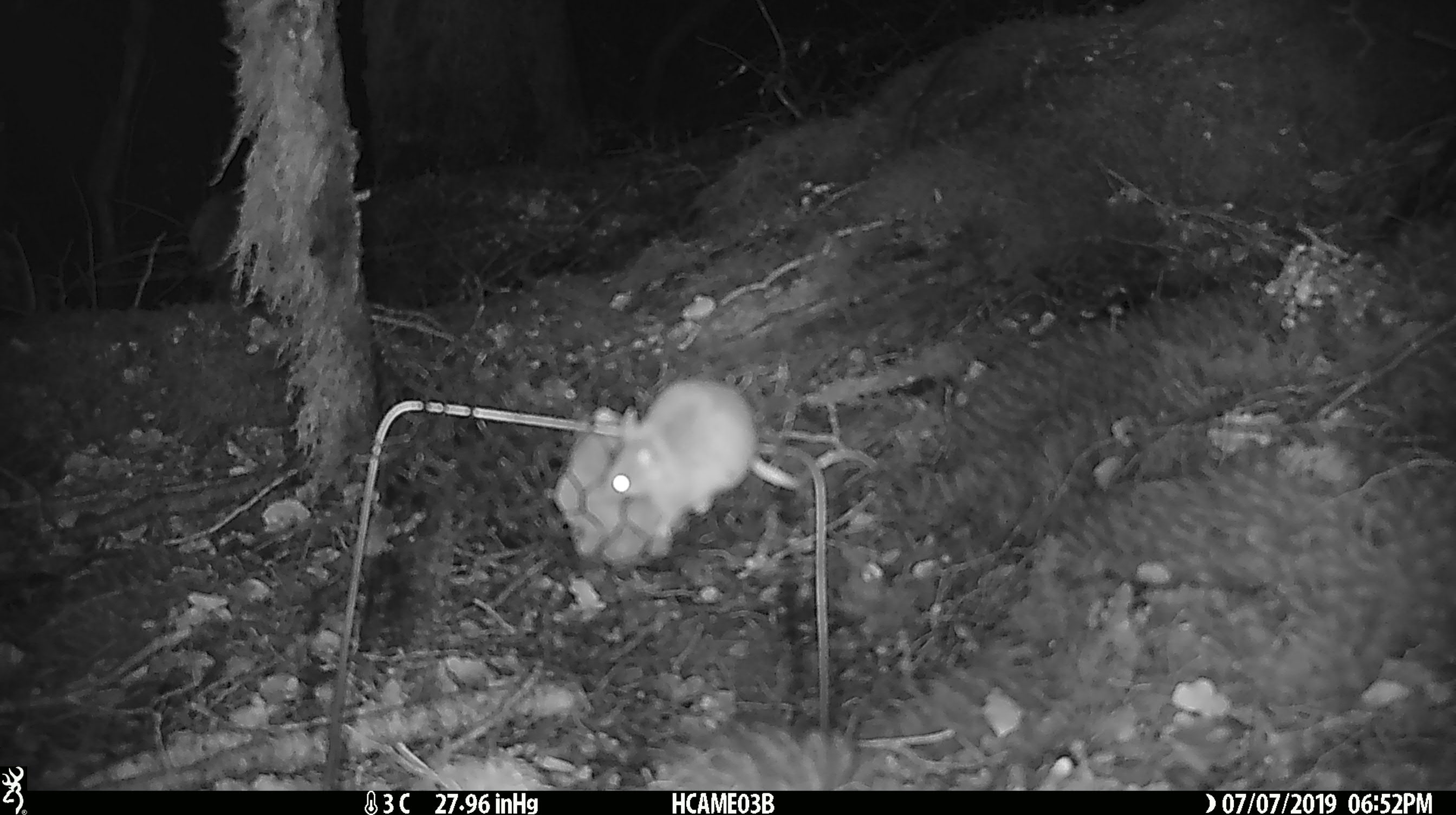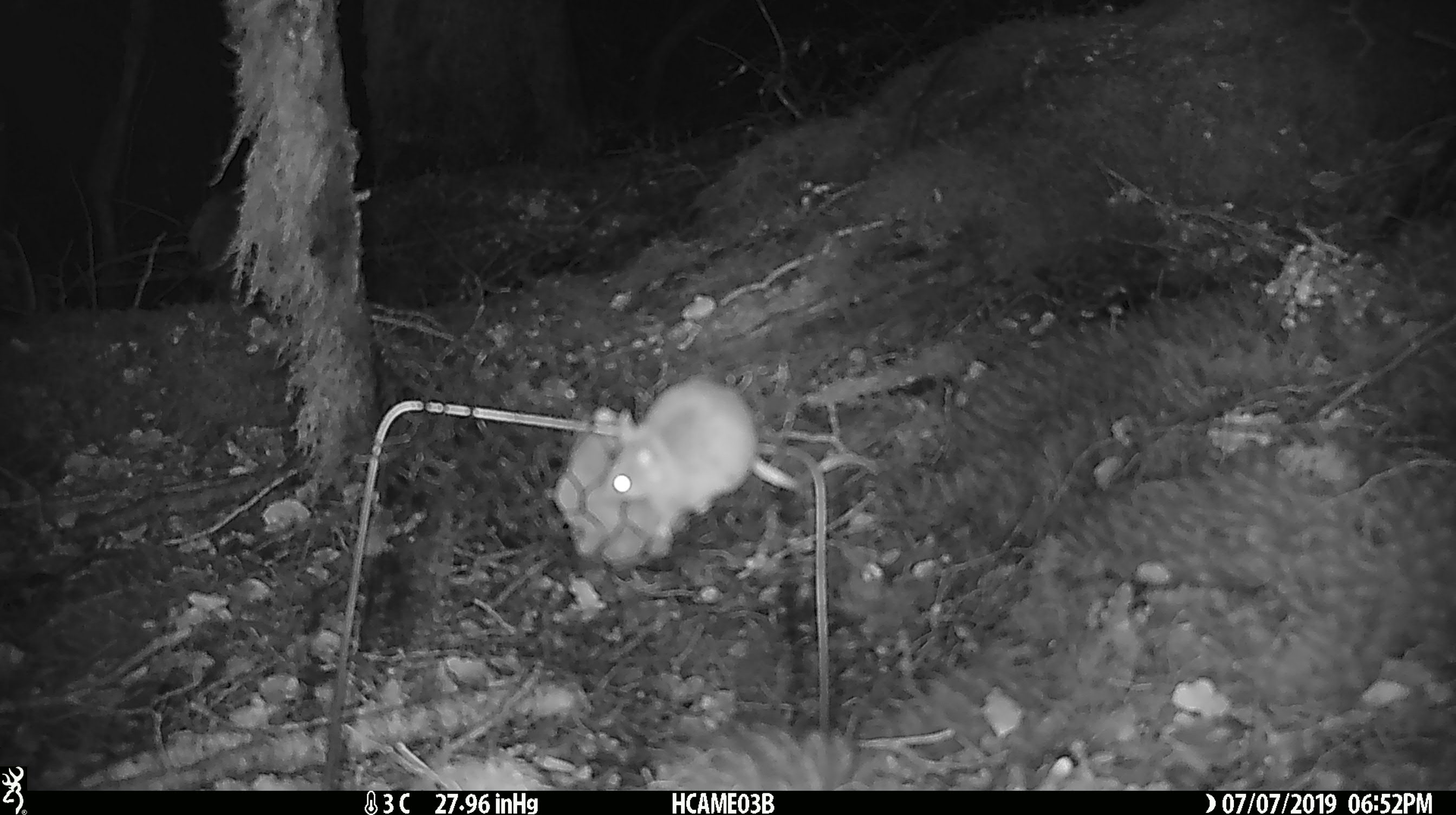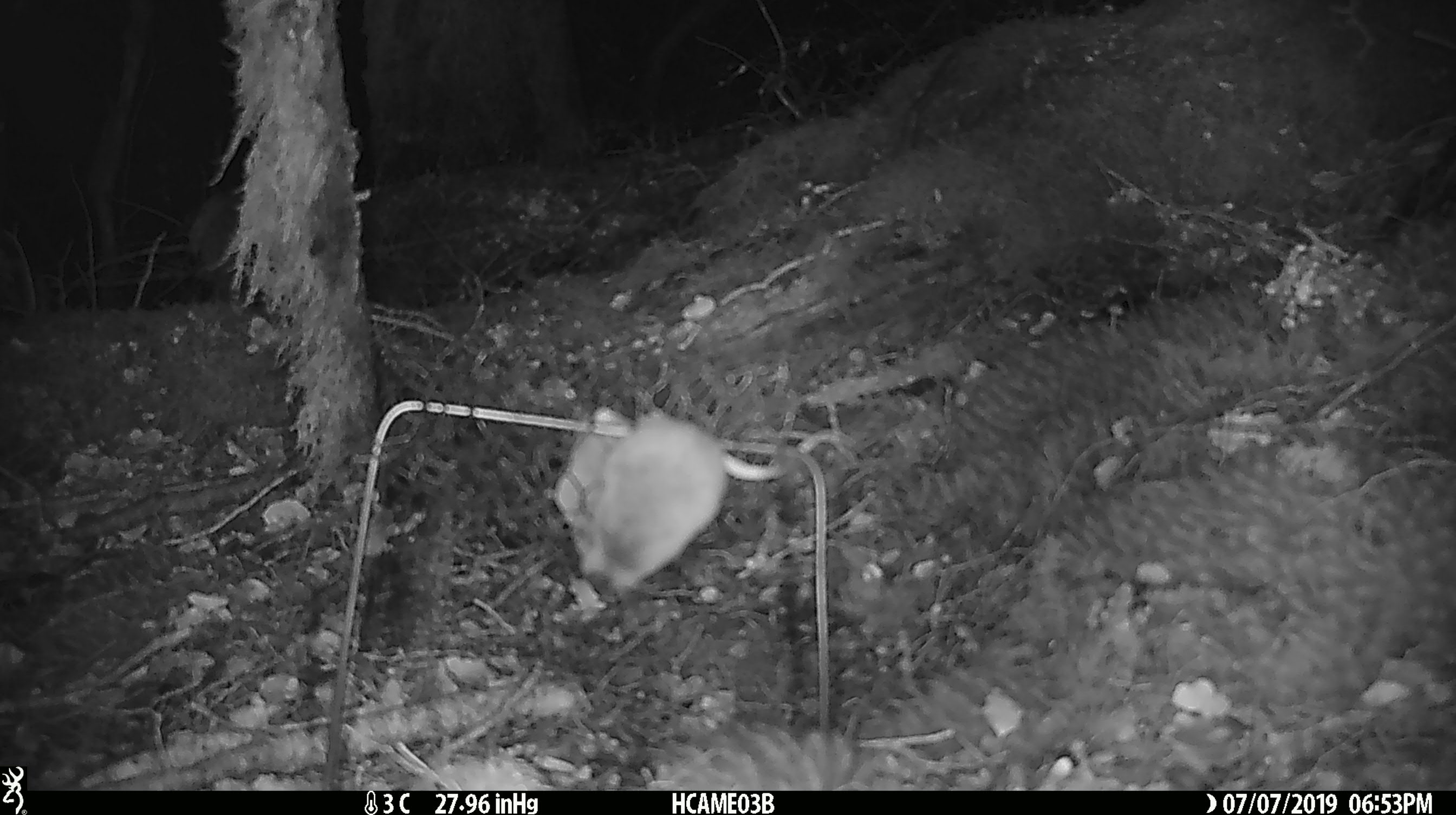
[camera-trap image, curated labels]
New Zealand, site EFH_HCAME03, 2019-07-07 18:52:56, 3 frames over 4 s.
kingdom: Animalia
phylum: Chordata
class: Mammalia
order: Rodentia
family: Muridae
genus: Mus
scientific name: Mus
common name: mouse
Mouse (Mus).